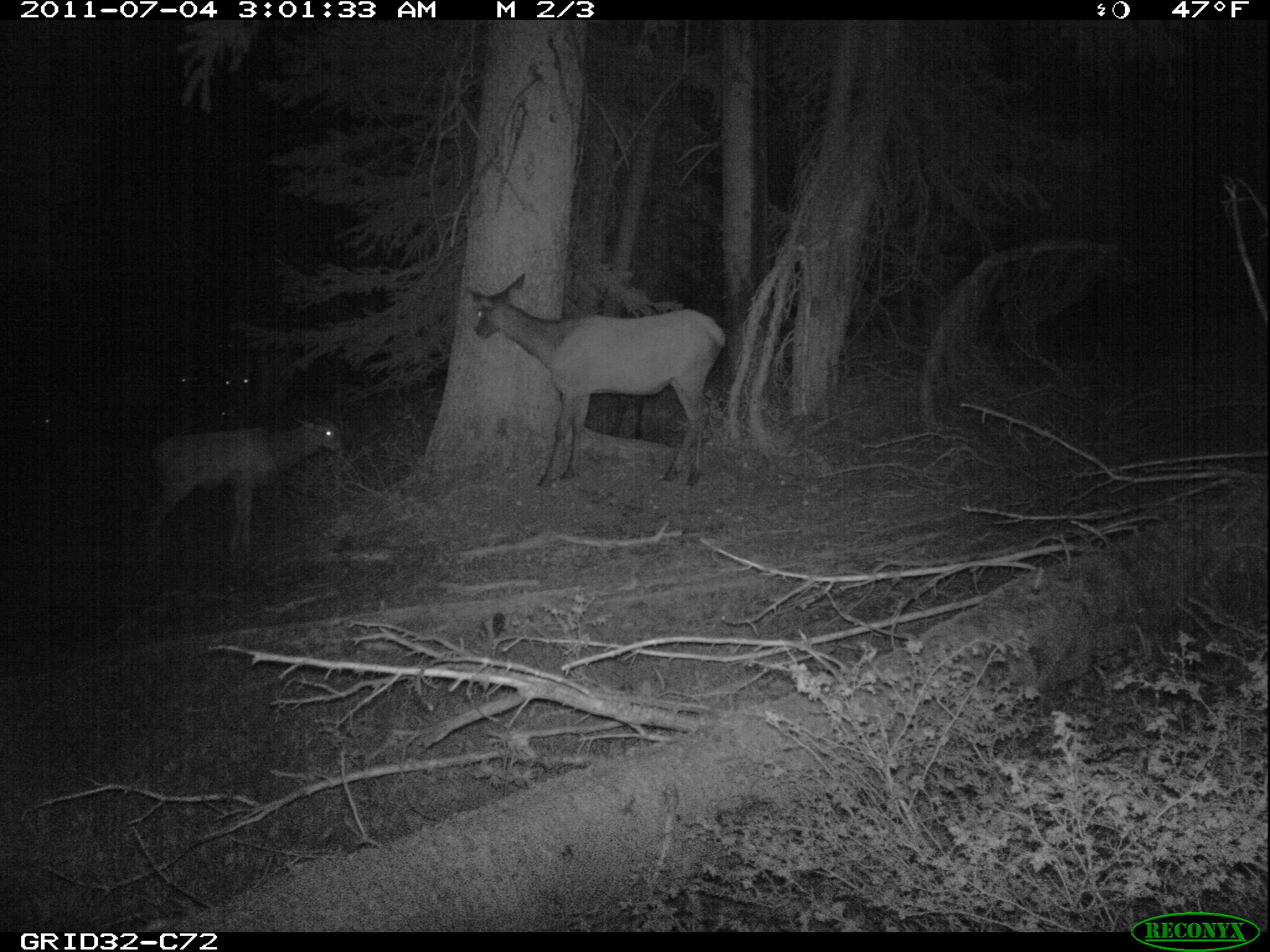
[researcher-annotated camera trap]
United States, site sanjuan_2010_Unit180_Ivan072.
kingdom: Animalia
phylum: Chordata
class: Mammalia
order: Artiodactyla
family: Cervidae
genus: Cervus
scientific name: Cervus elaphus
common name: red deer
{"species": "Cervus elaphus (red deer)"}